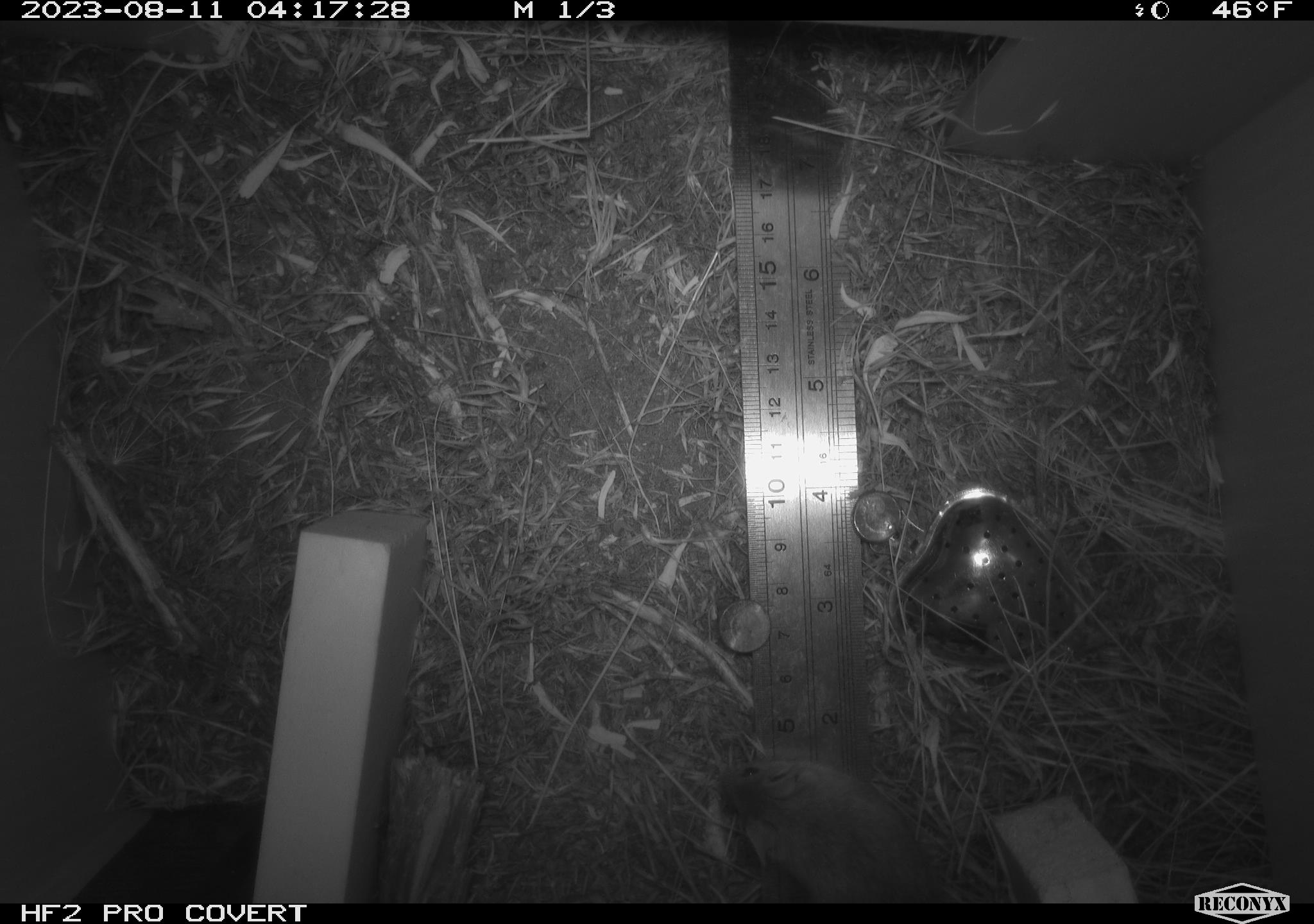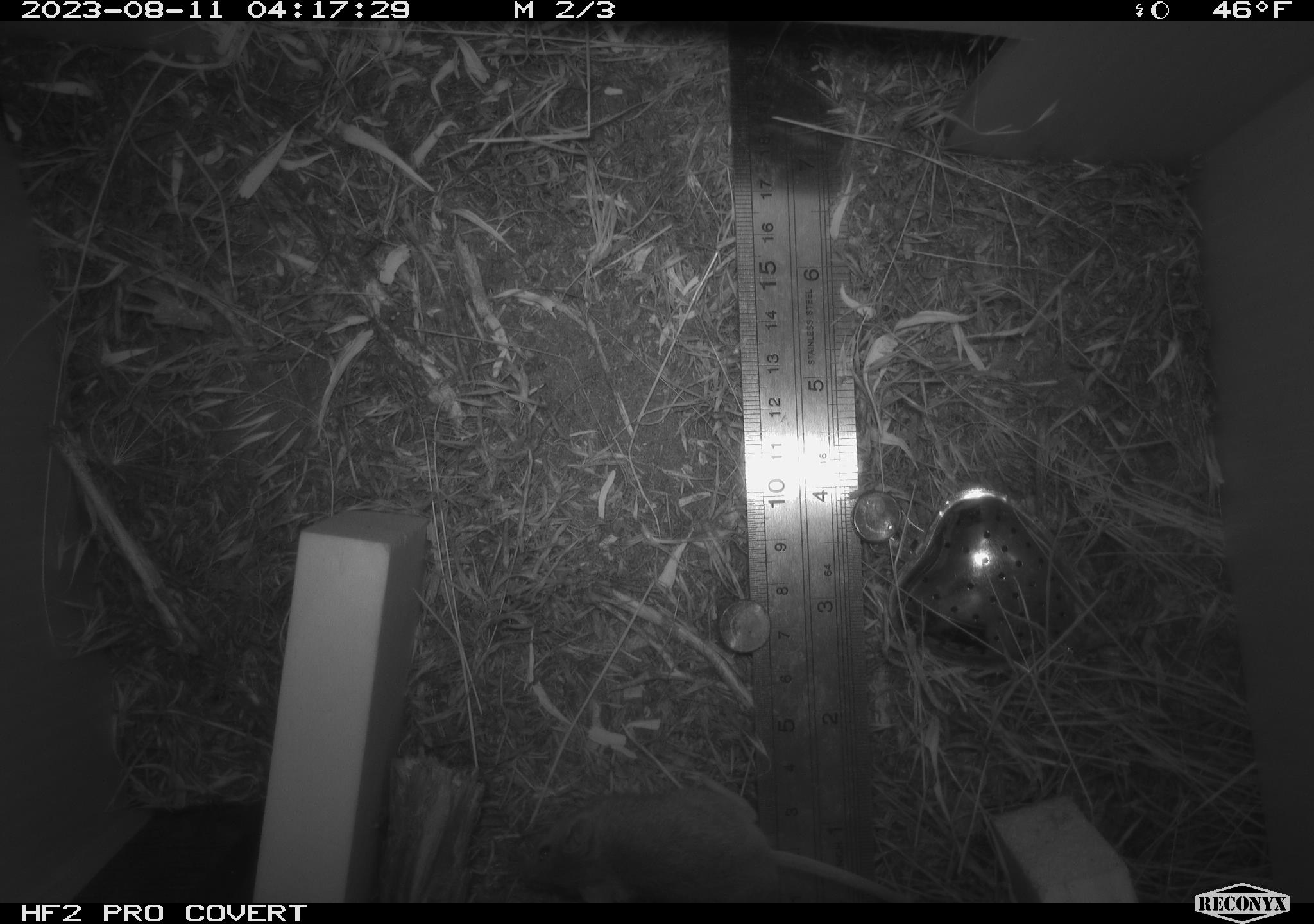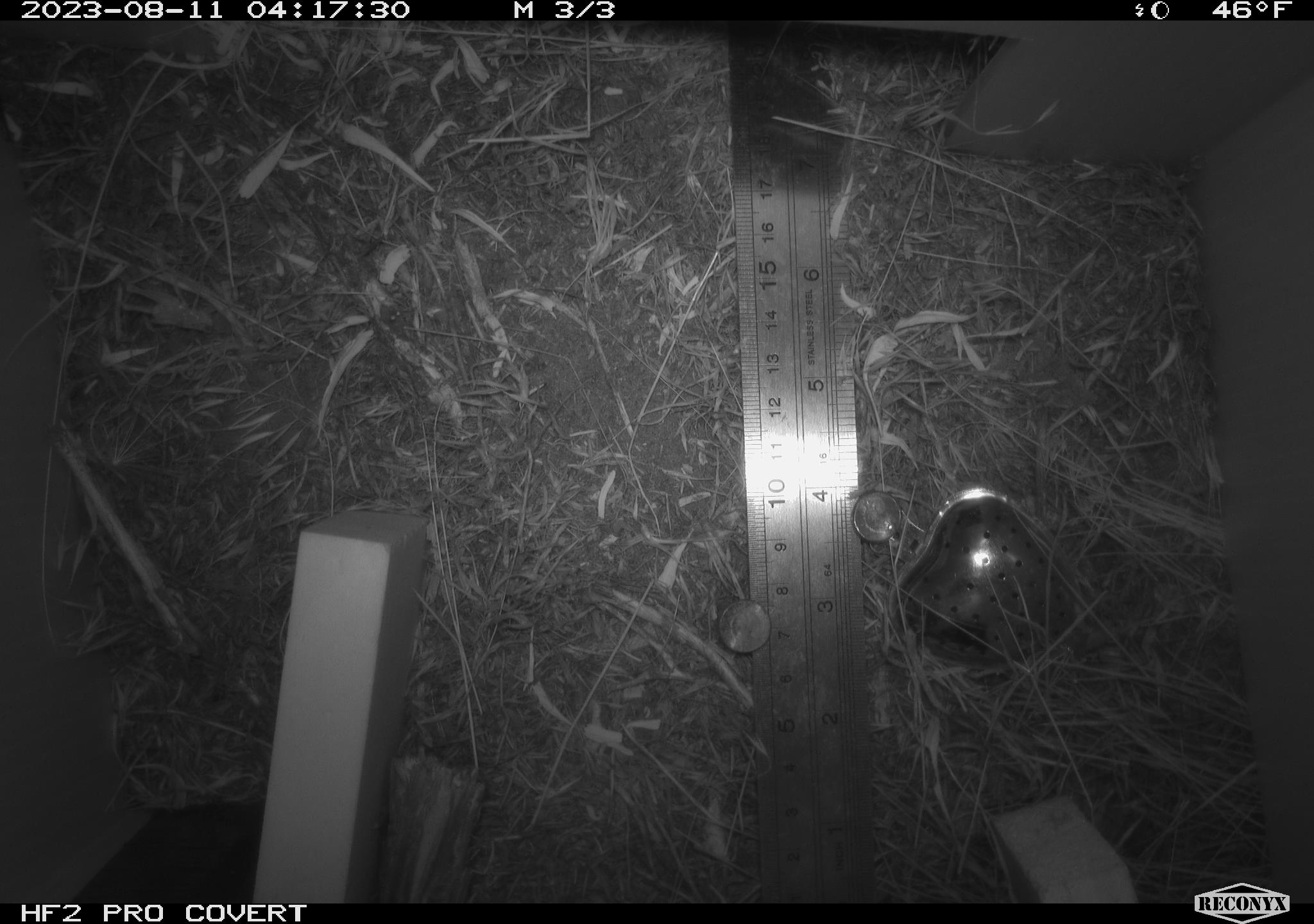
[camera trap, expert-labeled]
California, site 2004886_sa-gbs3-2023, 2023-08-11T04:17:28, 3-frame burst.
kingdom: Animalia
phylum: Chordata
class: Mammalia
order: Rodentia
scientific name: Rodentia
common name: mouse species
Mouse species (Rodentia).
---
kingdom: Animalia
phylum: Chordata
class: Reptilia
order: Squamata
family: Teiidae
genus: Aspidoscelis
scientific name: Aspidoscelis tigris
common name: western whiptail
Western whiptail (Aspidoscelis tigris).